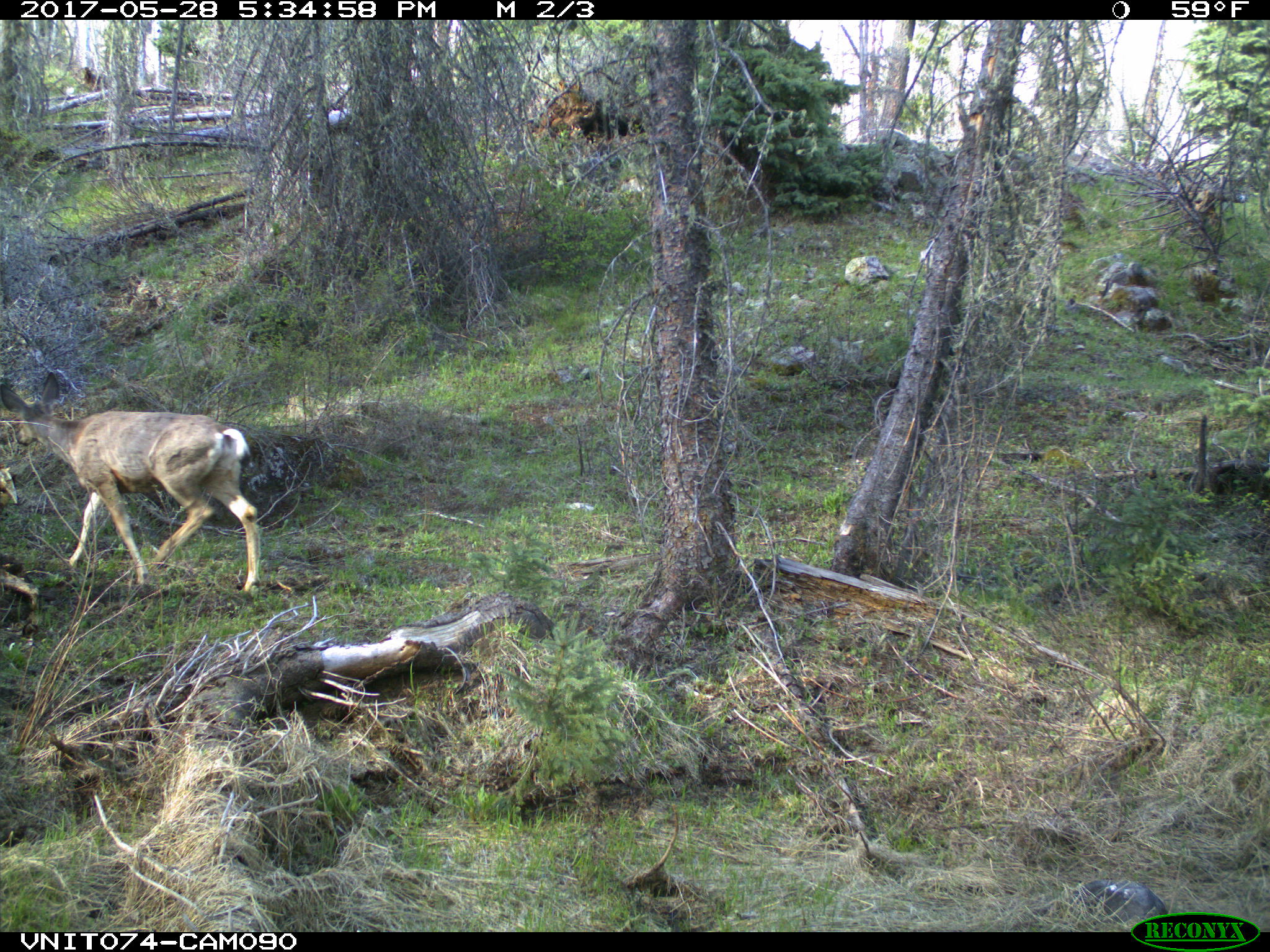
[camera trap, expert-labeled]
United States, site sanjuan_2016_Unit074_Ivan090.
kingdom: Animalia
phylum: Chordata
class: Mammalia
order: Artiodactyla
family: Cervidae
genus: Odocoileus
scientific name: Odocoileus hemionus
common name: mule deer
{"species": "Odocoileus hemionus (mule deer)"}